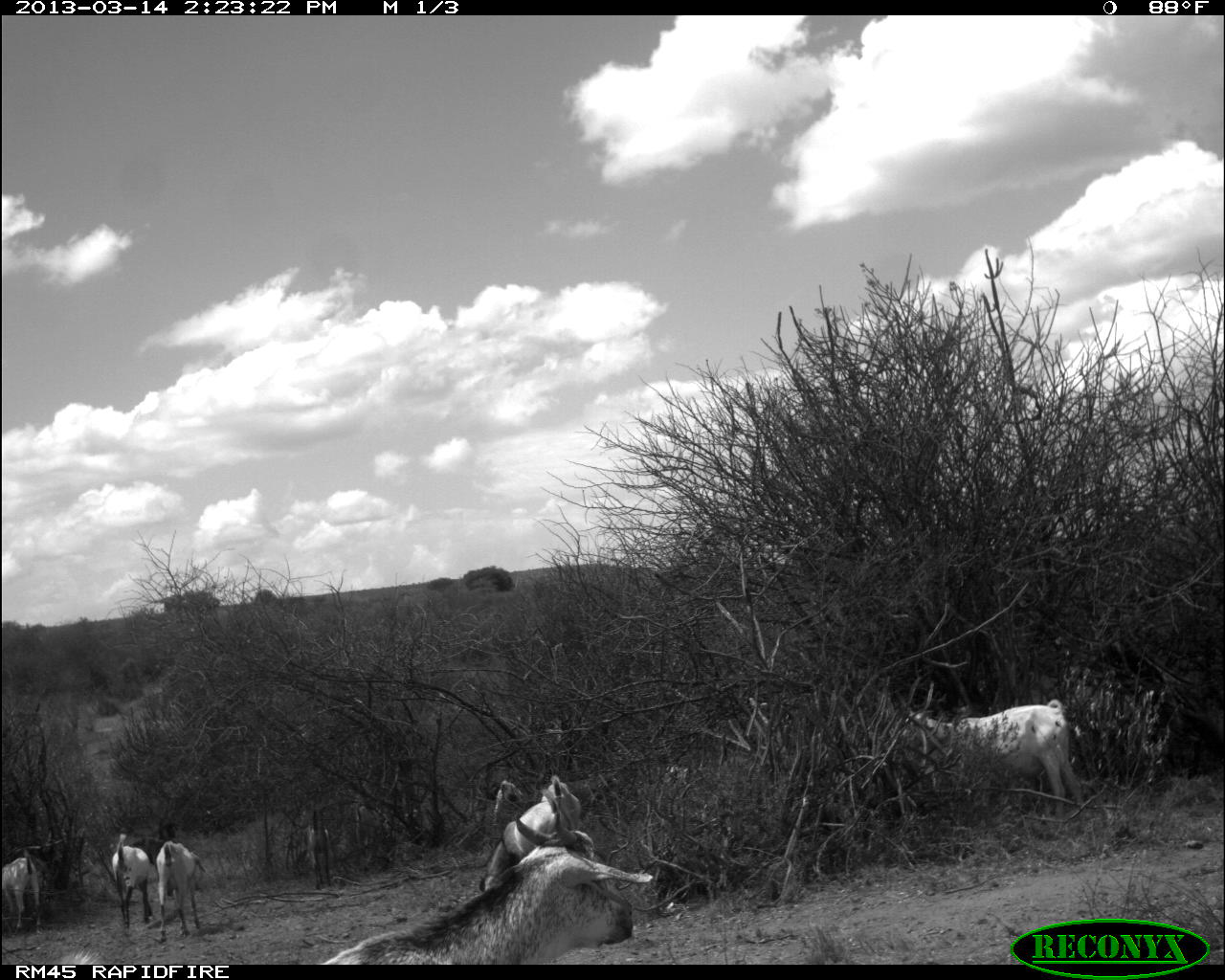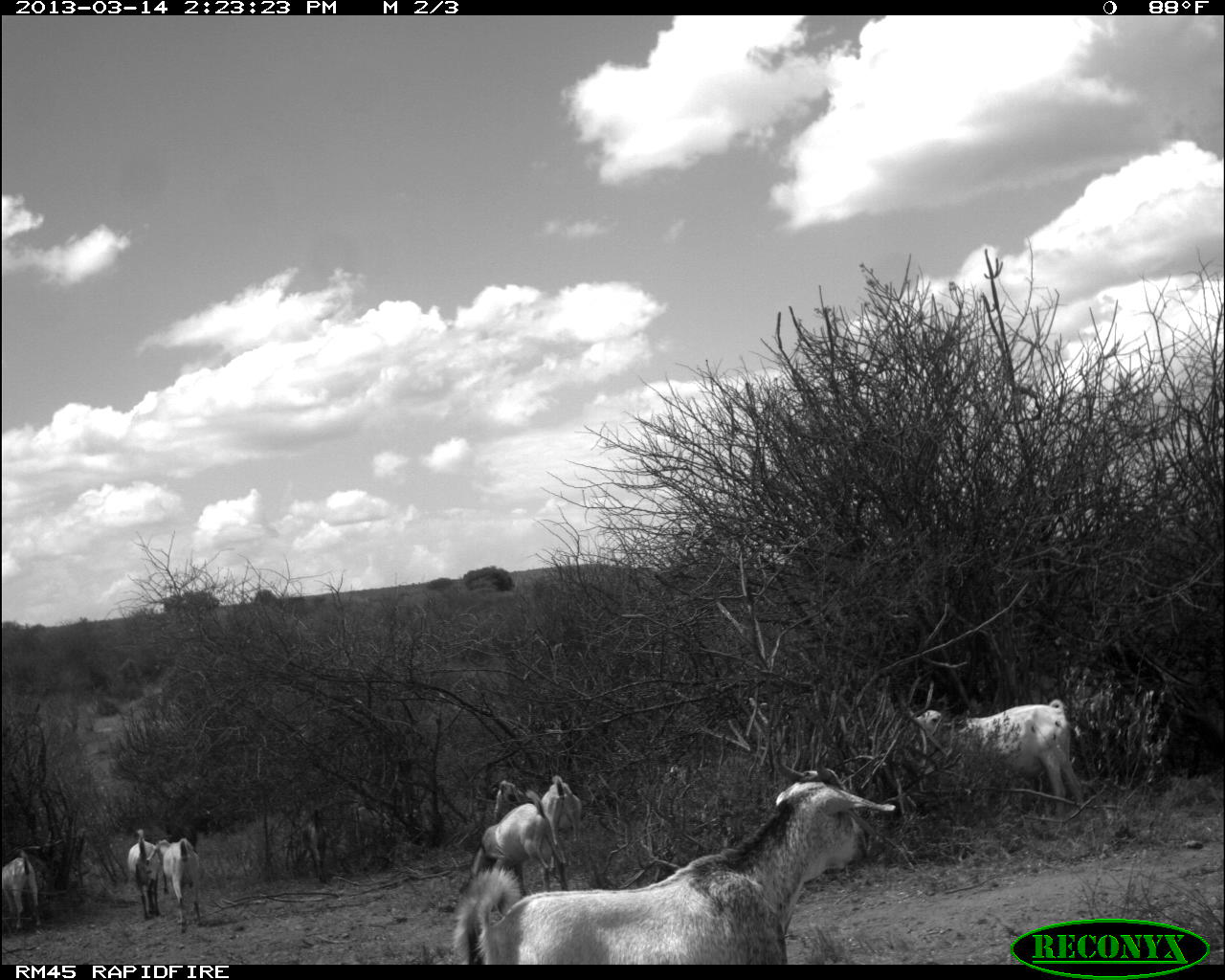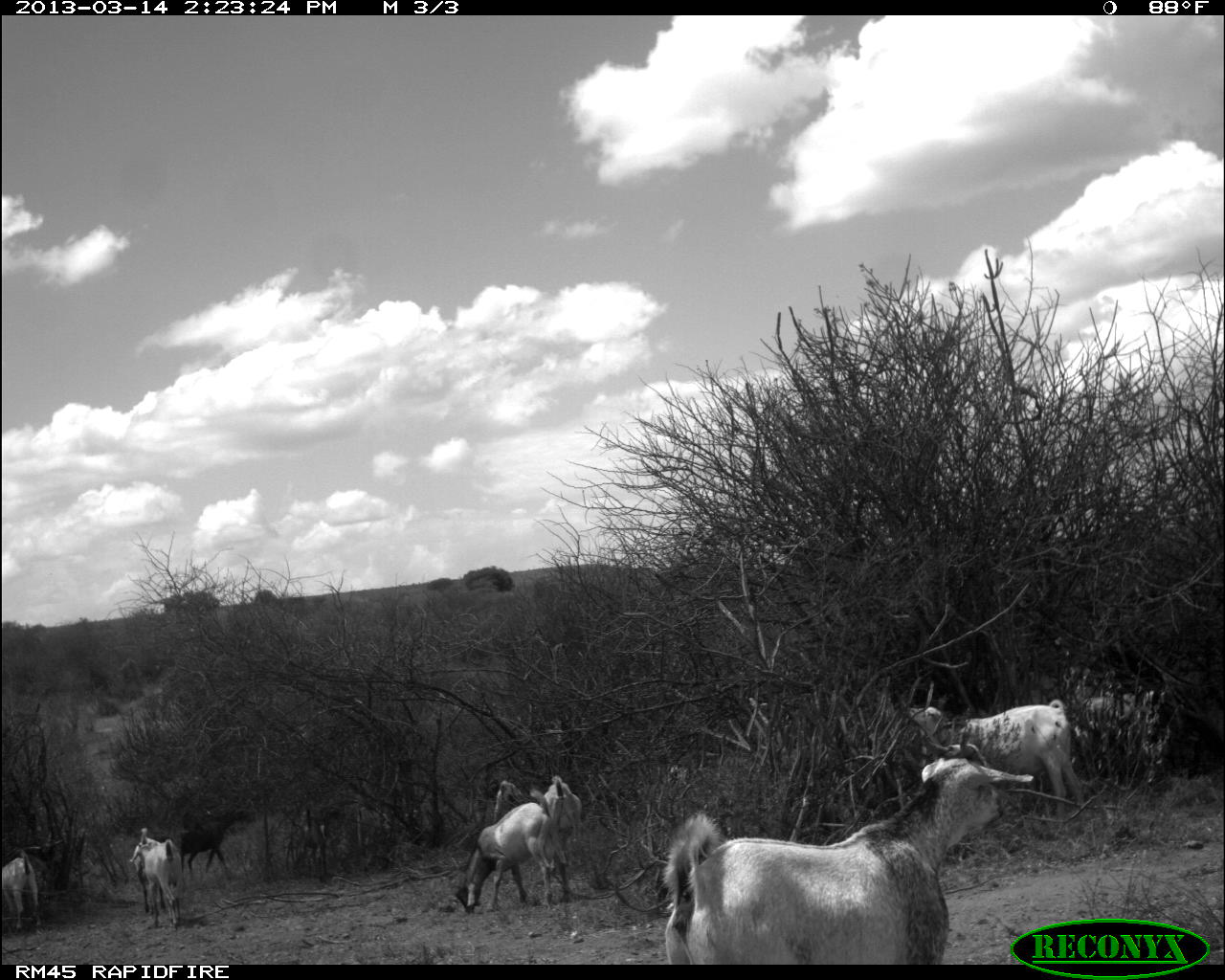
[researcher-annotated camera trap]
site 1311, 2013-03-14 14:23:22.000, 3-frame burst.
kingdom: Animalia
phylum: Chordata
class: Mammalia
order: Artiodactyla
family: Bovidae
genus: Capra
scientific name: Capra aegagrus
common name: wild goat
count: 11